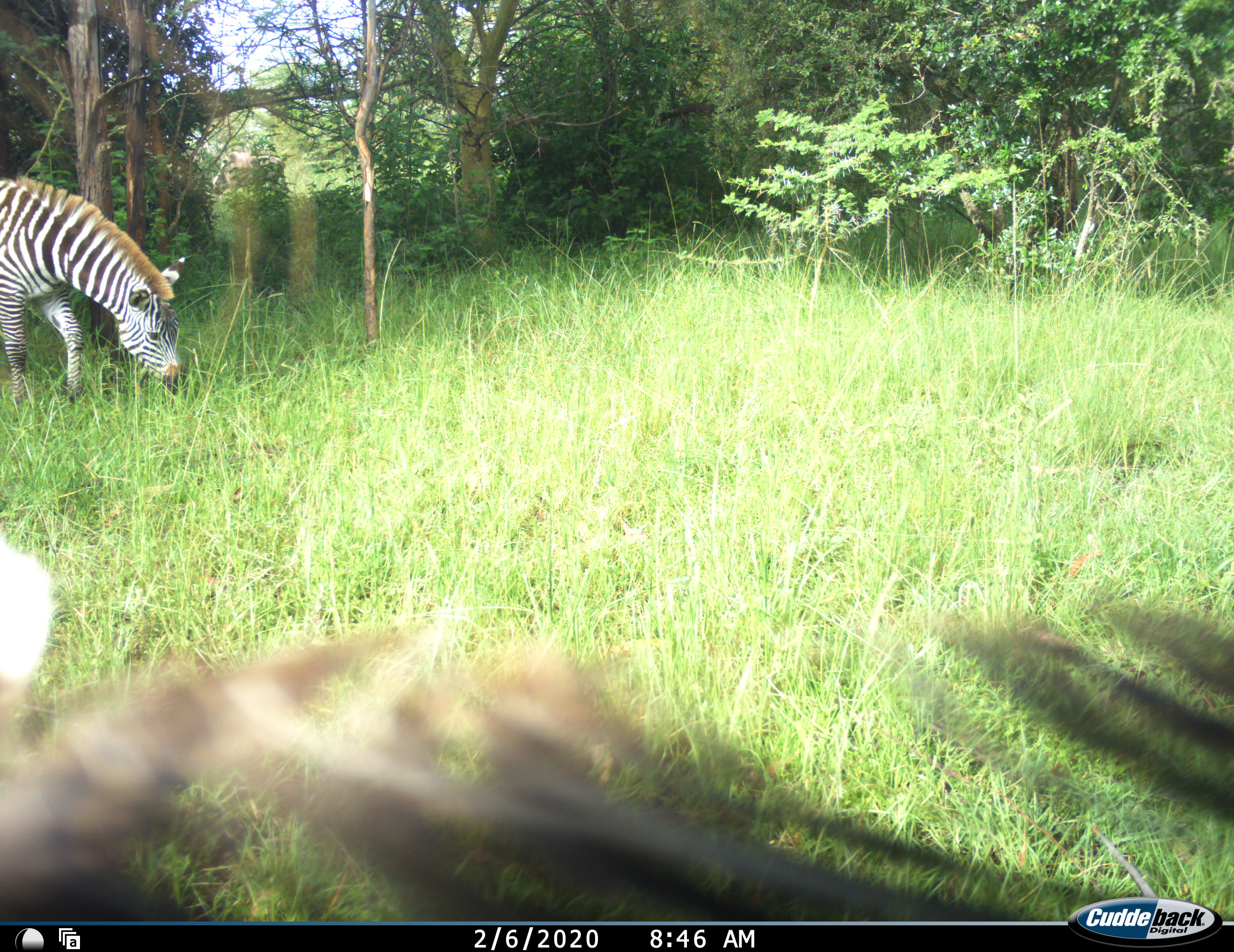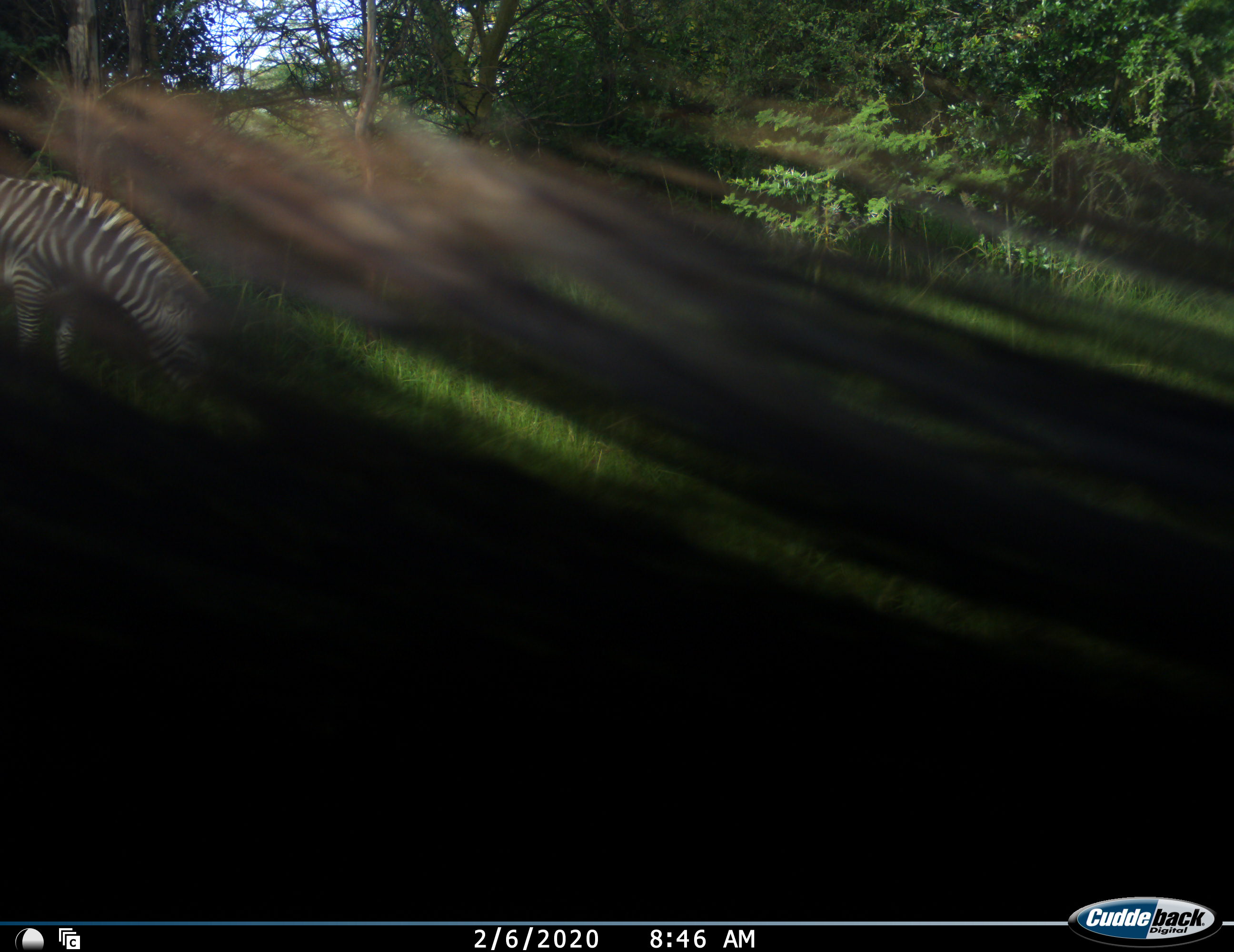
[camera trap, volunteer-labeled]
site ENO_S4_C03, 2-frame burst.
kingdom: Animalia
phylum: Chordata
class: Mammalia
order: Perissodactyla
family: Equidae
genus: Equus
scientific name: Equus quagga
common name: plains zebra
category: zebraplains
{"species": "zebraplains (plains zebra) (Equus quagga)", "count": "2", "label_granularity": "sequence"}